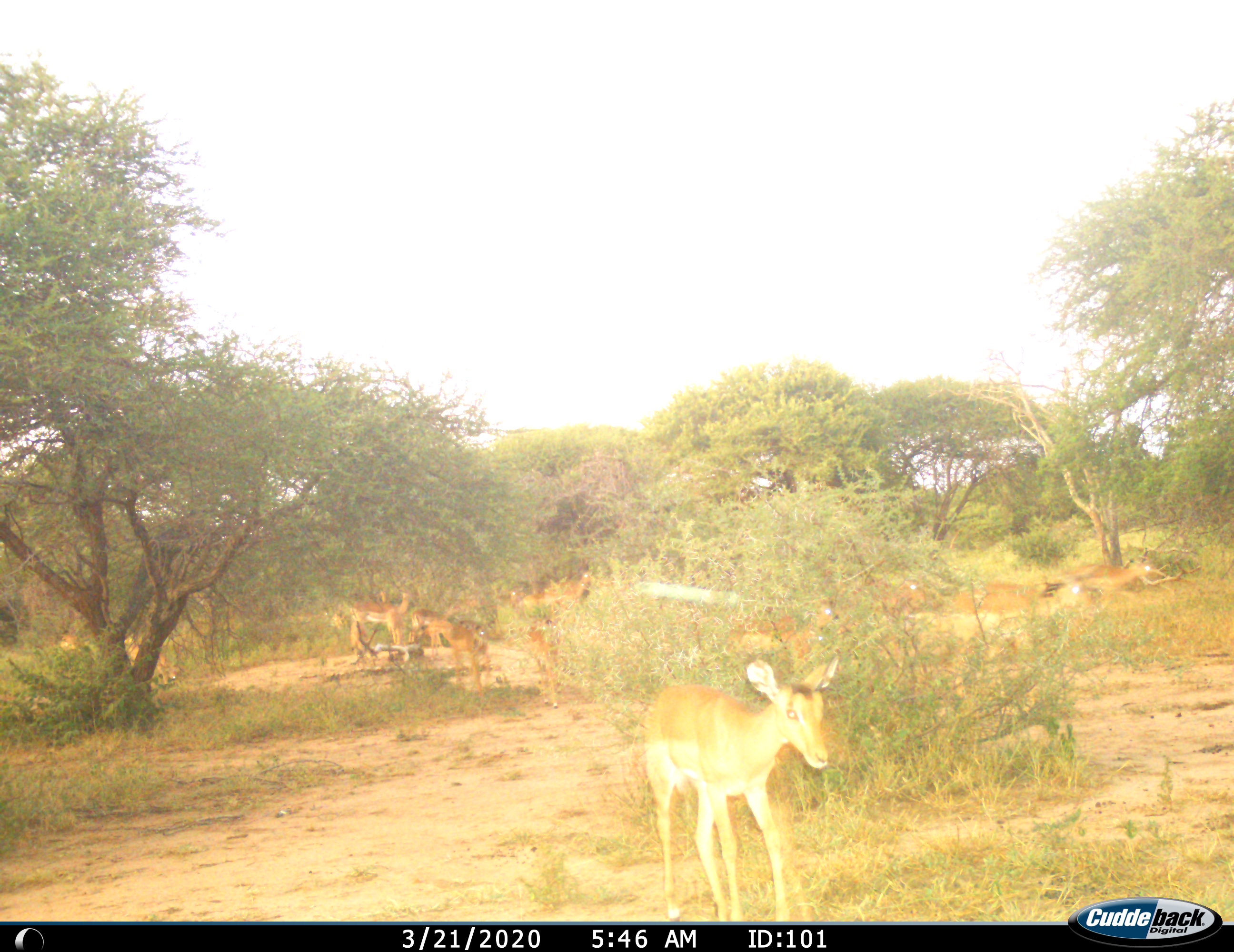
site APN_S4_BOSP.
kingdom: Animalia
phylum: Chordata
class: Mammalia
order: Artiodactyla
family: Bovidae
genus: Aepyceros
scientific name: Aepyceros melampus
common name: impala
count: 5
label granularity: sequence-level